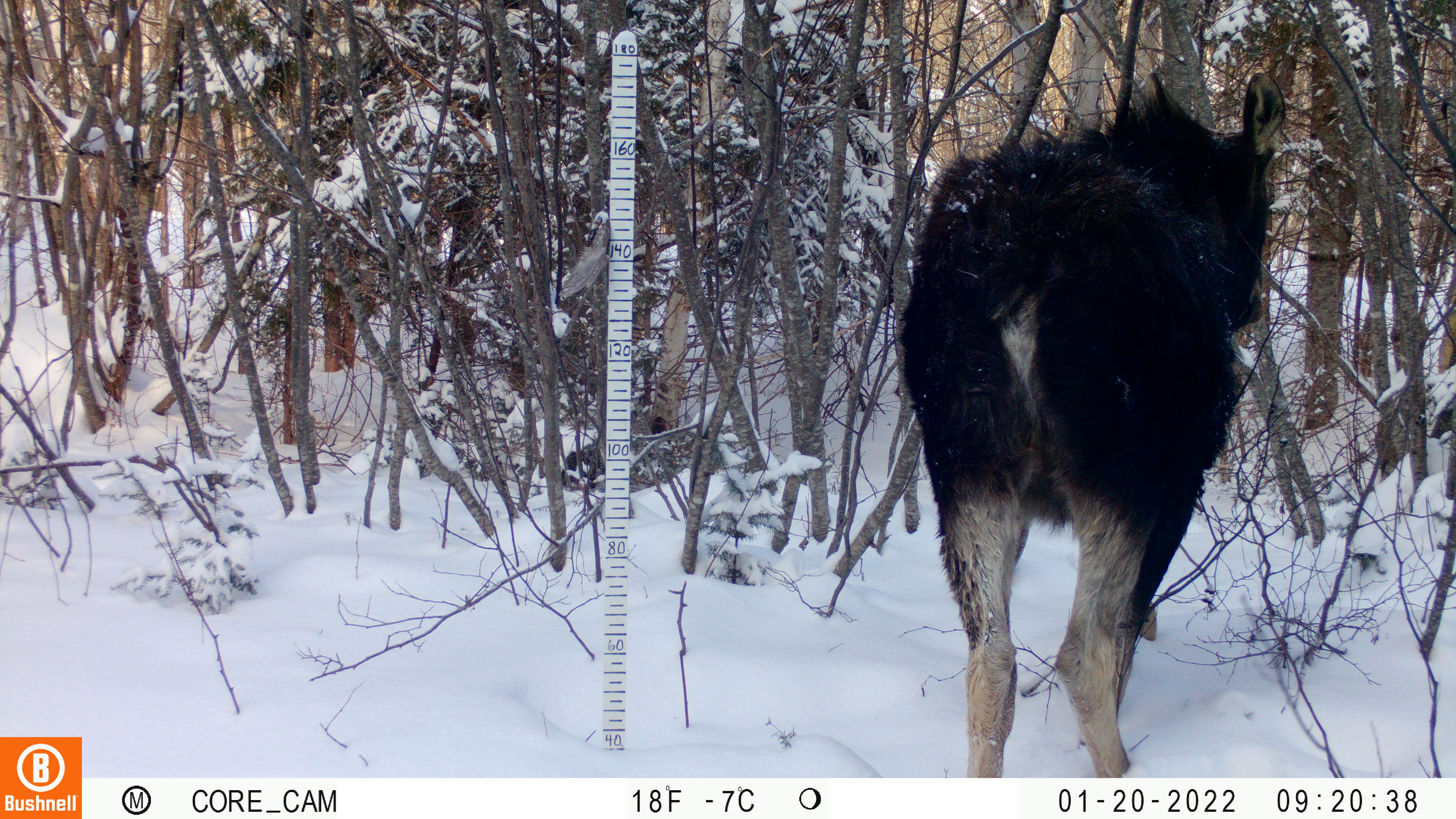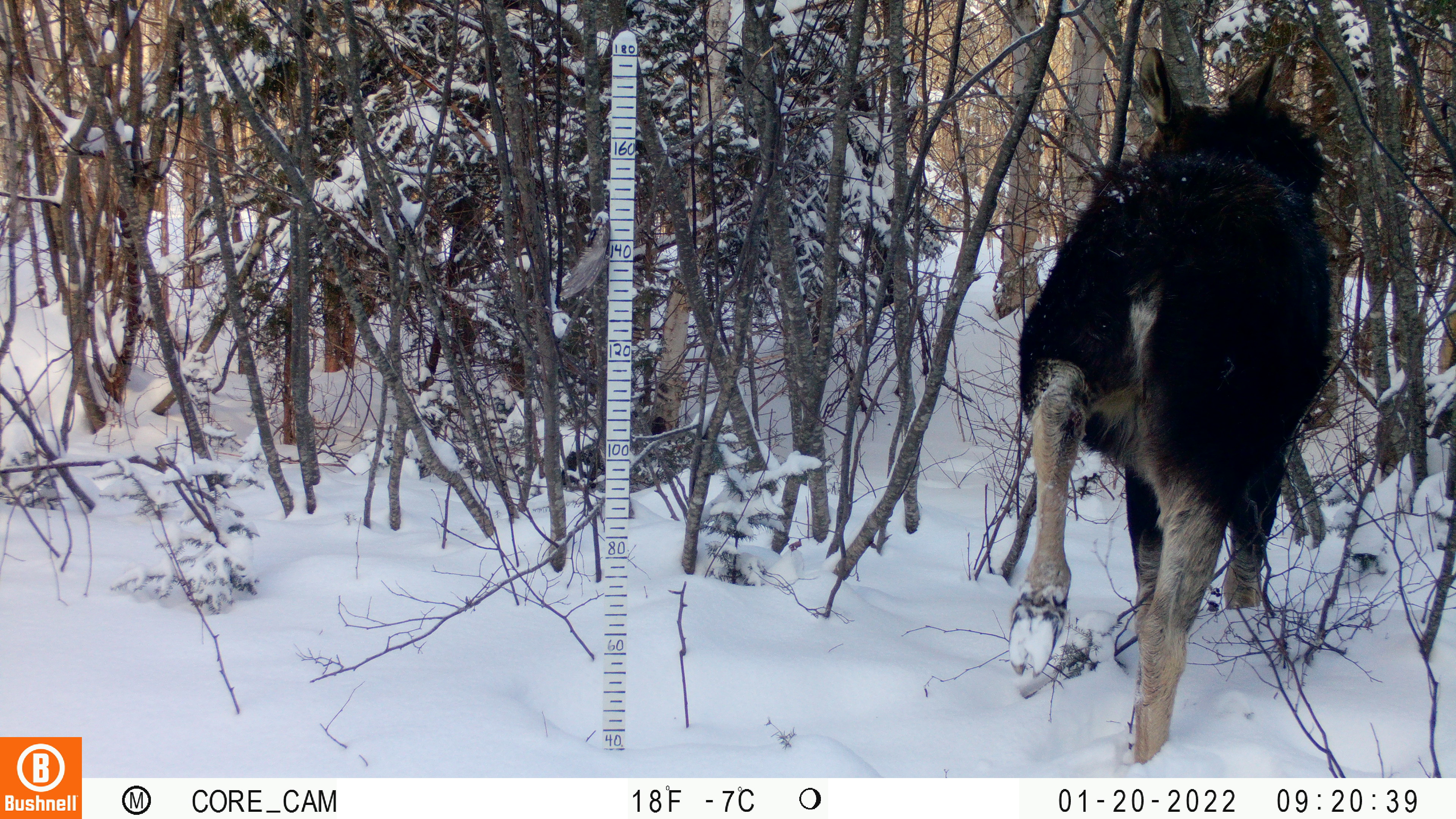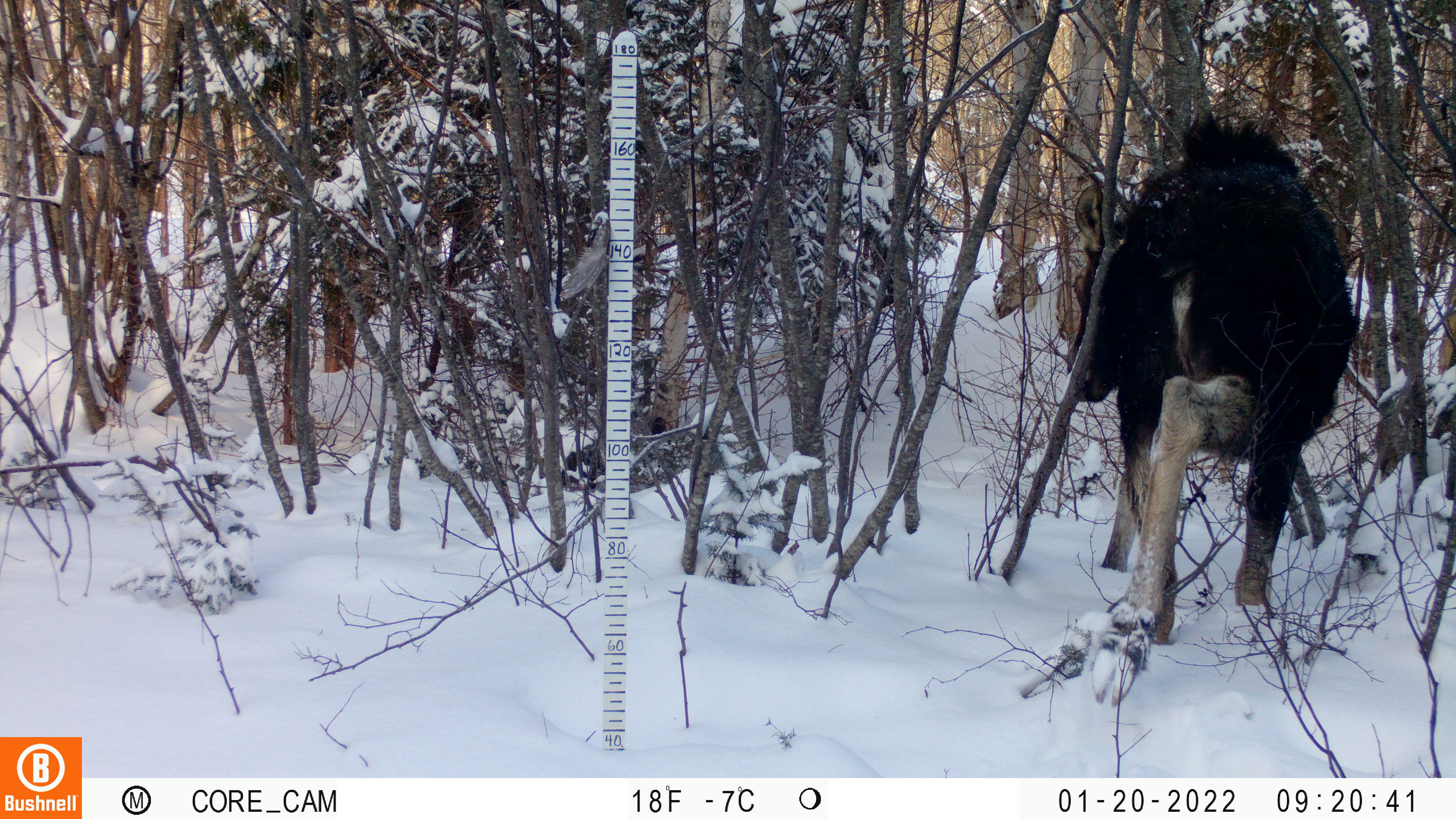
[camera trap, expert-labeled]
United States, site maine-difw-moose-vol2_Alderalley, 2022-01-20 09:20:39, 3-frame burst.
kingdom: Animalia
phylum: Chordata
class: Mammalia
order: Artiodactyla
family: Cervidae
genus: Alces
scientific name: Alces alces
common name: moose